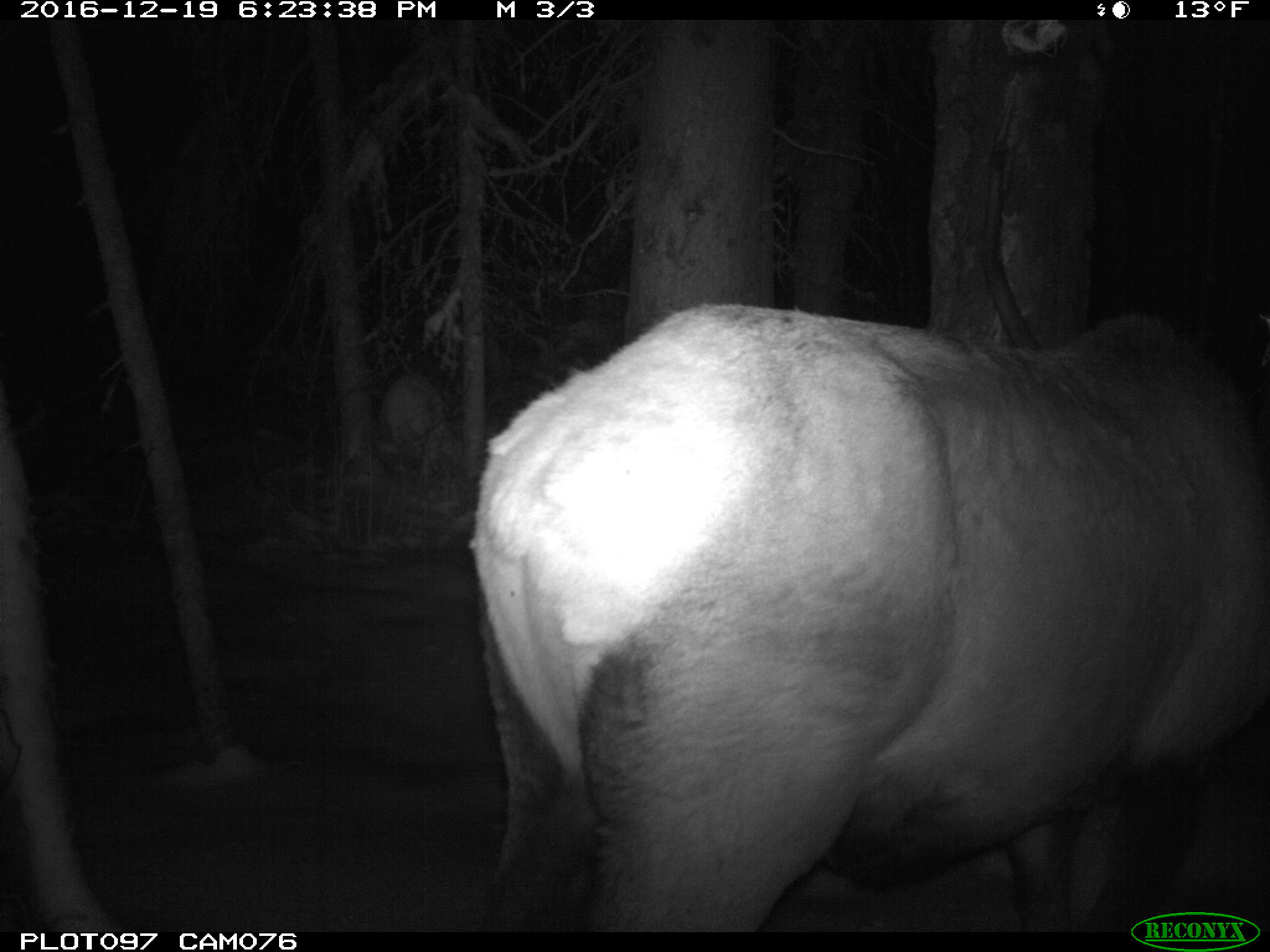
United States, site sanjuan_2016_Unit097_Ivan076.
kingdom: Animalia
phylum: Chordata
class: Mammalia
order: Artiodactyla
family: Cervidae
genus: Cervus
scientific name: Cervus elaphus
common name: red deer